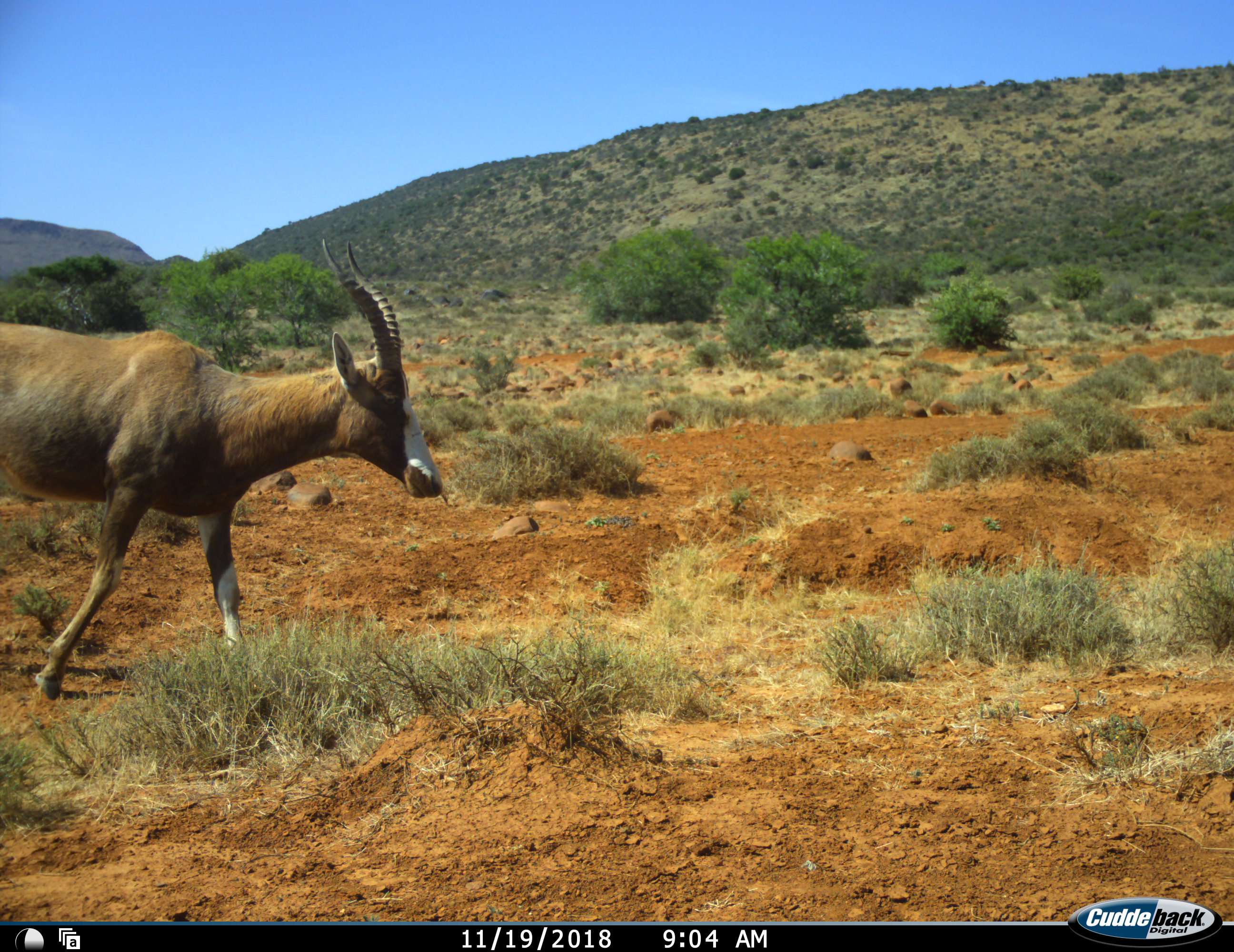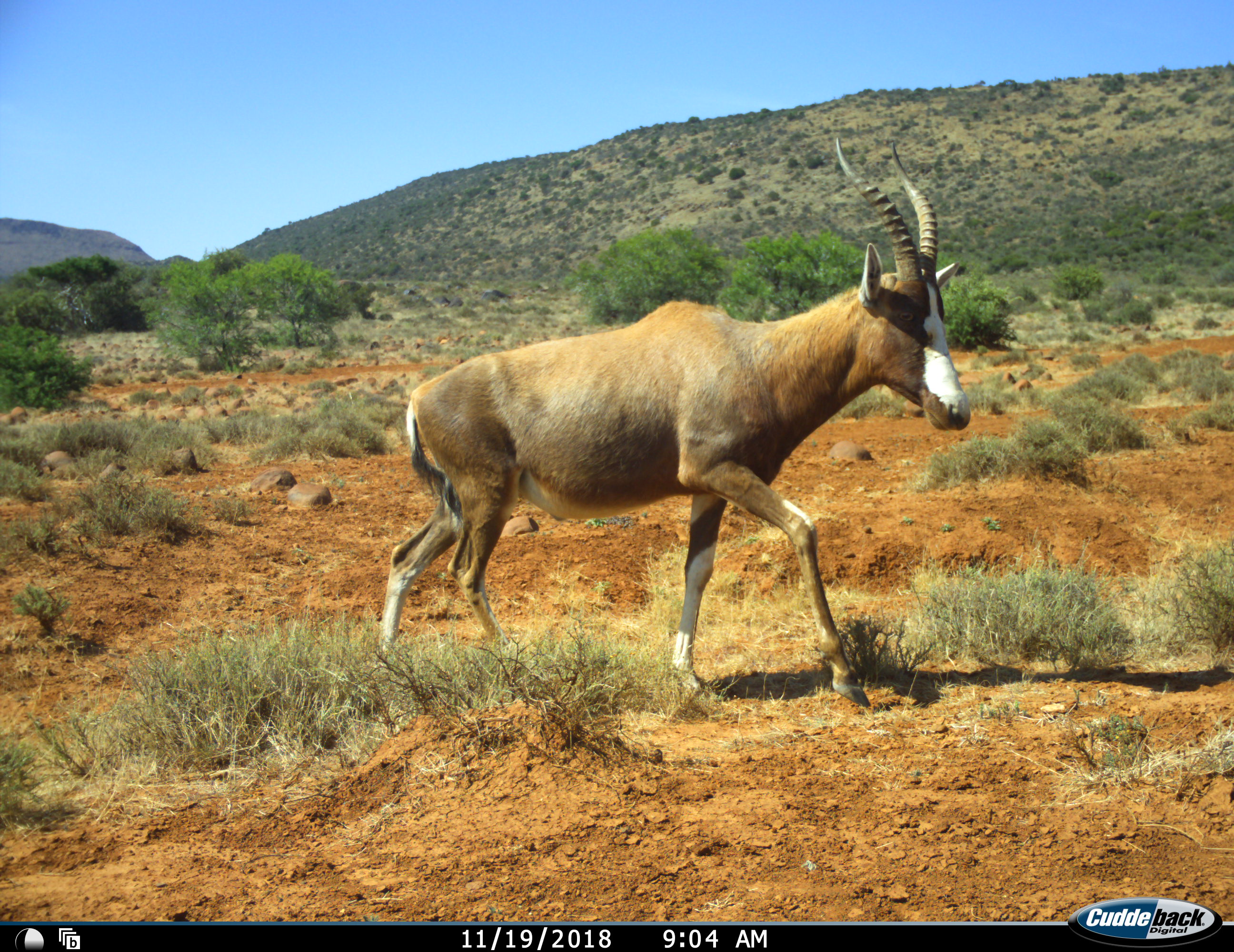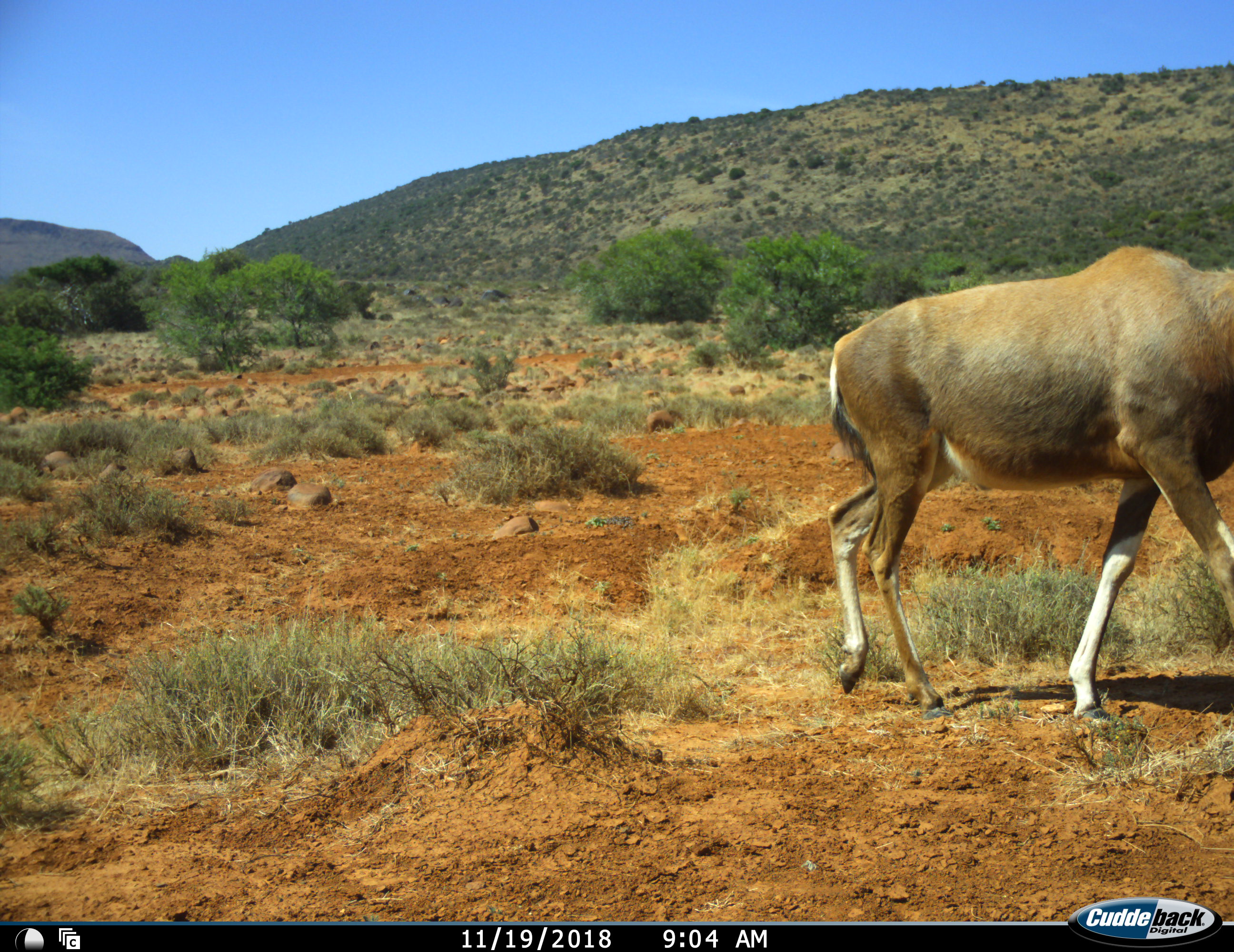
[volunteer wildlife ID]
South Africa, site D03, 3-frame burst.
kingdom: Animalia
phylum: Chordata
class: Mammalia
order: Artiodactyla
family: Bovidae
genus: Damaliscus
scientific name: Damaliscus pygargus phillipsi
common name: blesbok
Blesbok (Damaliscus pygargus phillipsi), count 1. Behavior (volunteer vote fractions): standing 0%, resting 0%, moving 100%, interacting 0%. Young present (vote fraction): 0%. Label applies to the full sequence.